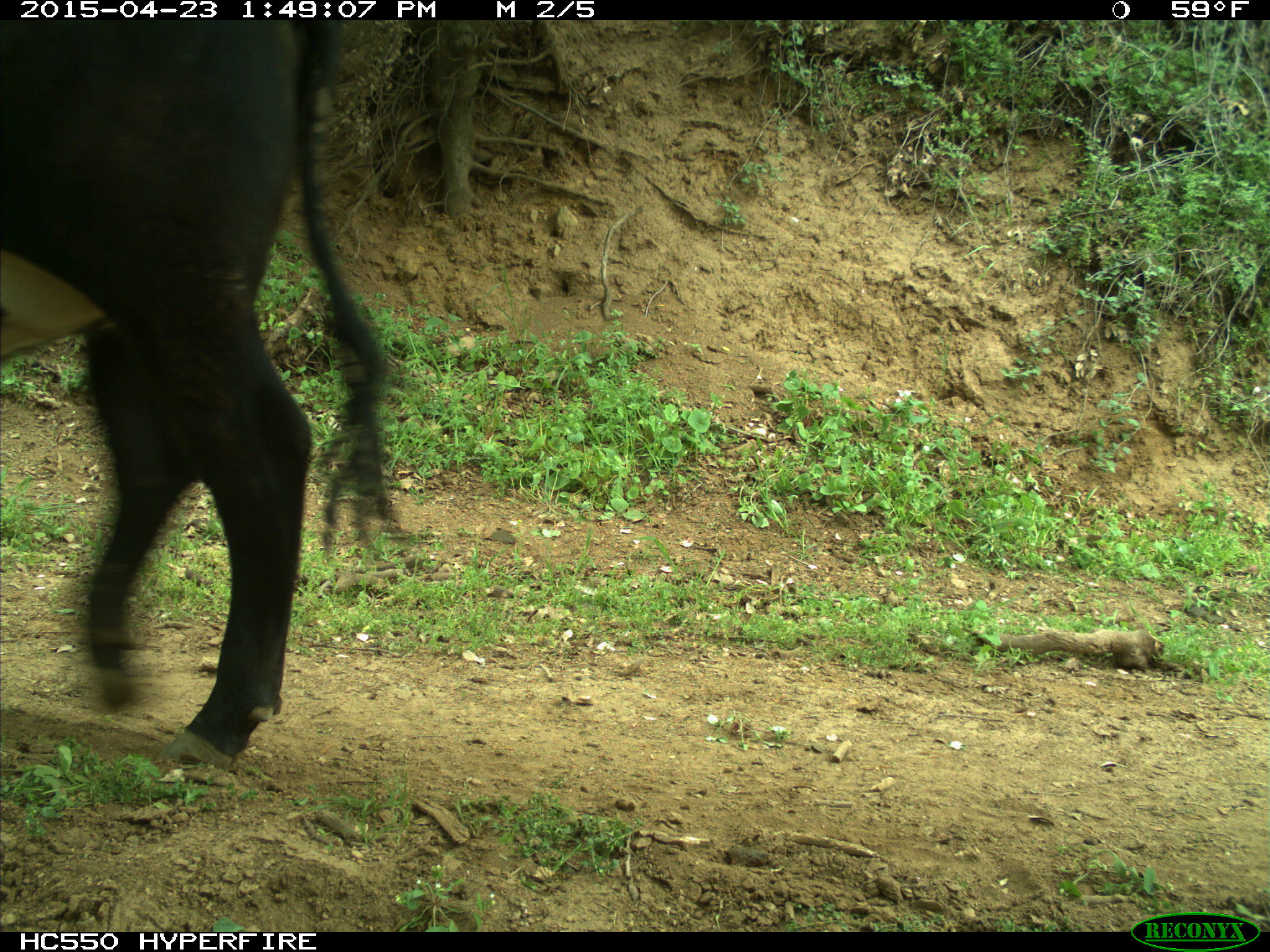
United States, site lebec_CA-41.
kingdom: Animalia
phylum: Chordata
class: Mammalia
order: Artiodactyla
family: Bovidae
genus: Bos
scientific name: Bos taurus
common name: domestic cow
Bos taurus (domestic cow).